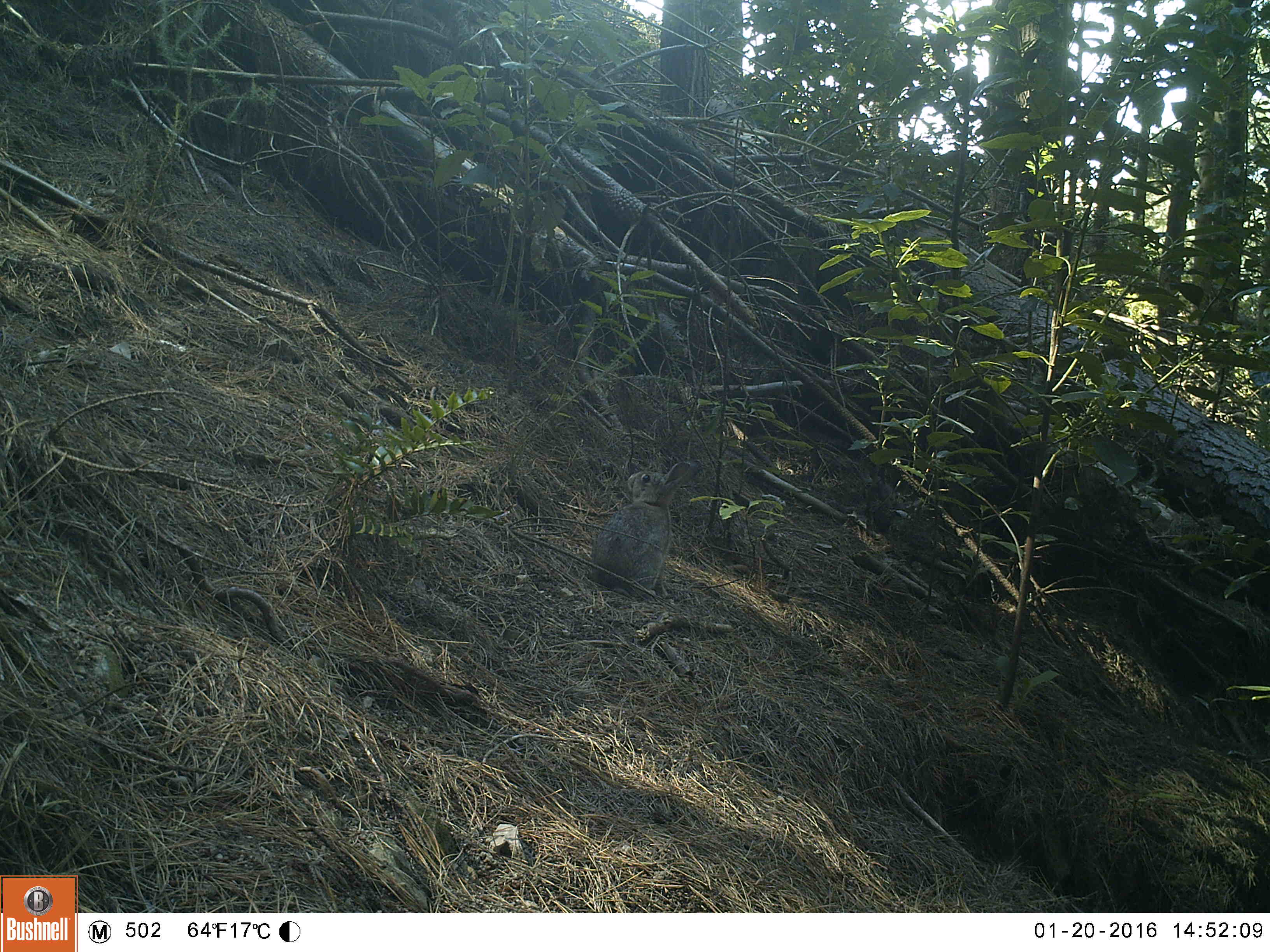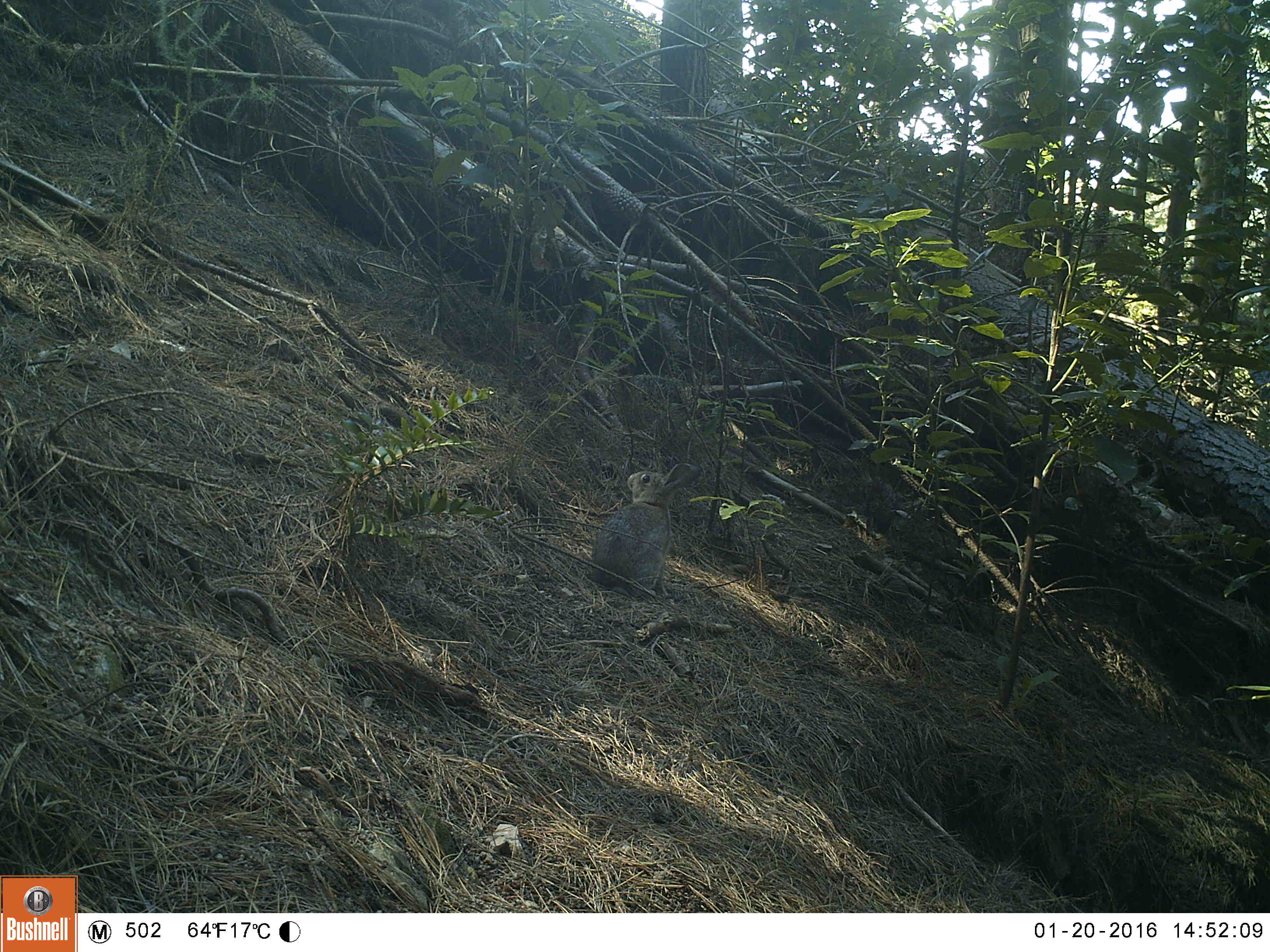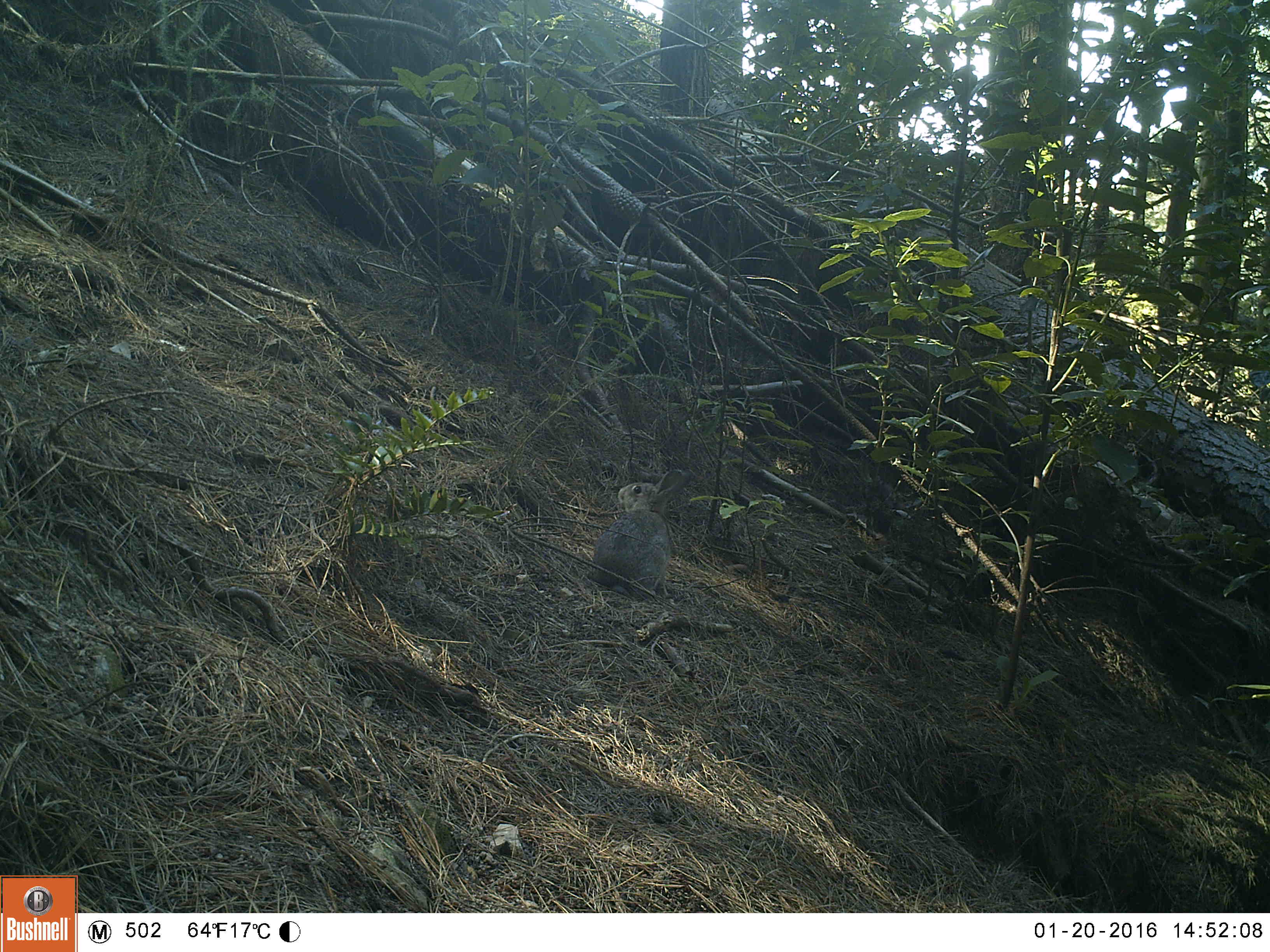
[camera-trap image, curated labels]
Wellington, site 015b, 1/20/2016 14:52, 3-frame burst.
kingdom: Animalia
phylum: Chordata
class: Mammalia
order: Lagomorpha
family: Leporidae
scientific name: Leporidae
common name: rabbit